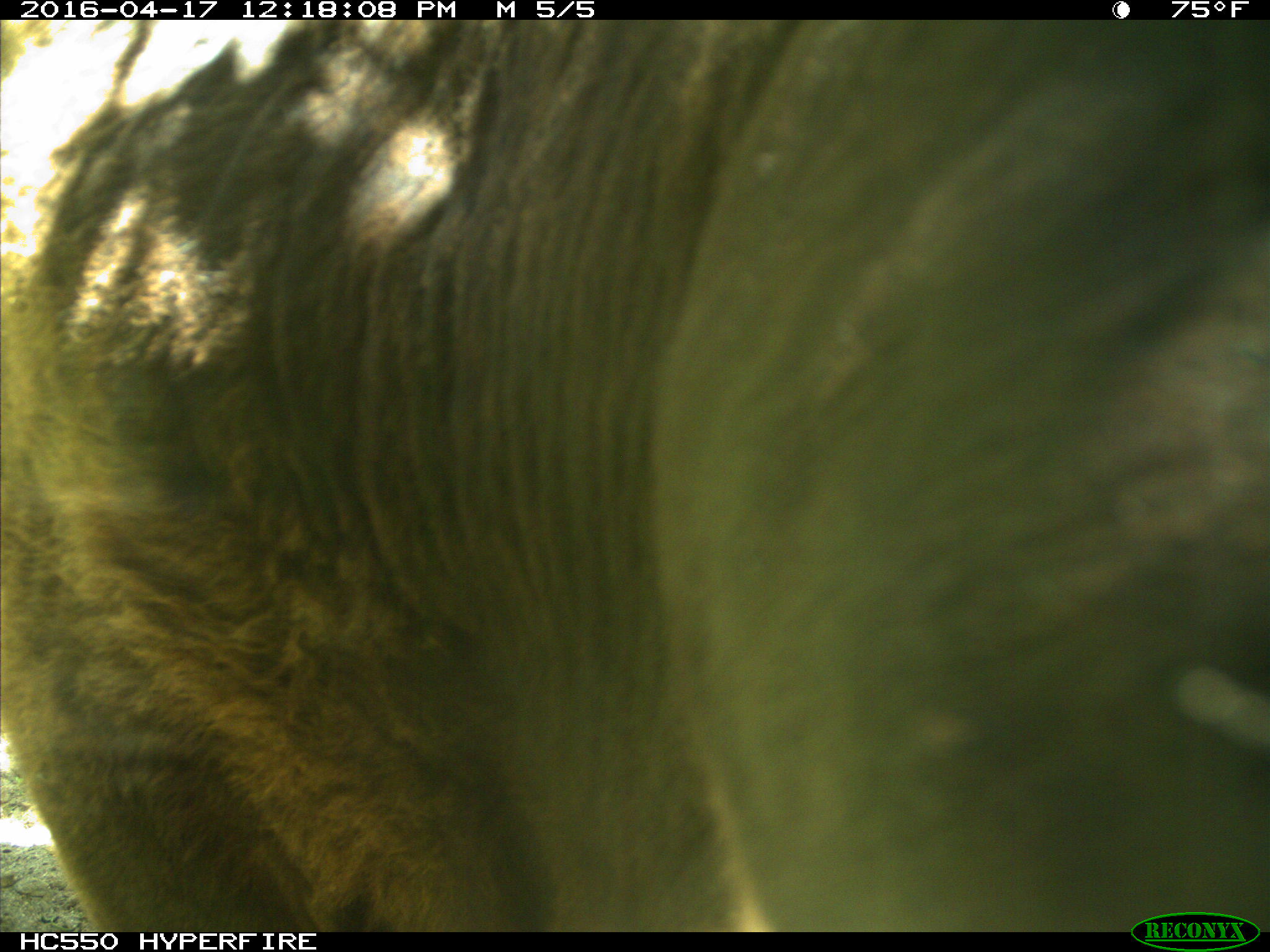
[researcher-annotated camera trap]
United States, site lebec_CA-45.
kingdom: Animalia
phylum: Chordata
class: Mammalia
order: Artiodactyla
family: Bovidae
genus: Bos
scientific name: Bos taurus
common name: domestic cow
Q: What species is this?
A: Bos taurus (domestic cow).